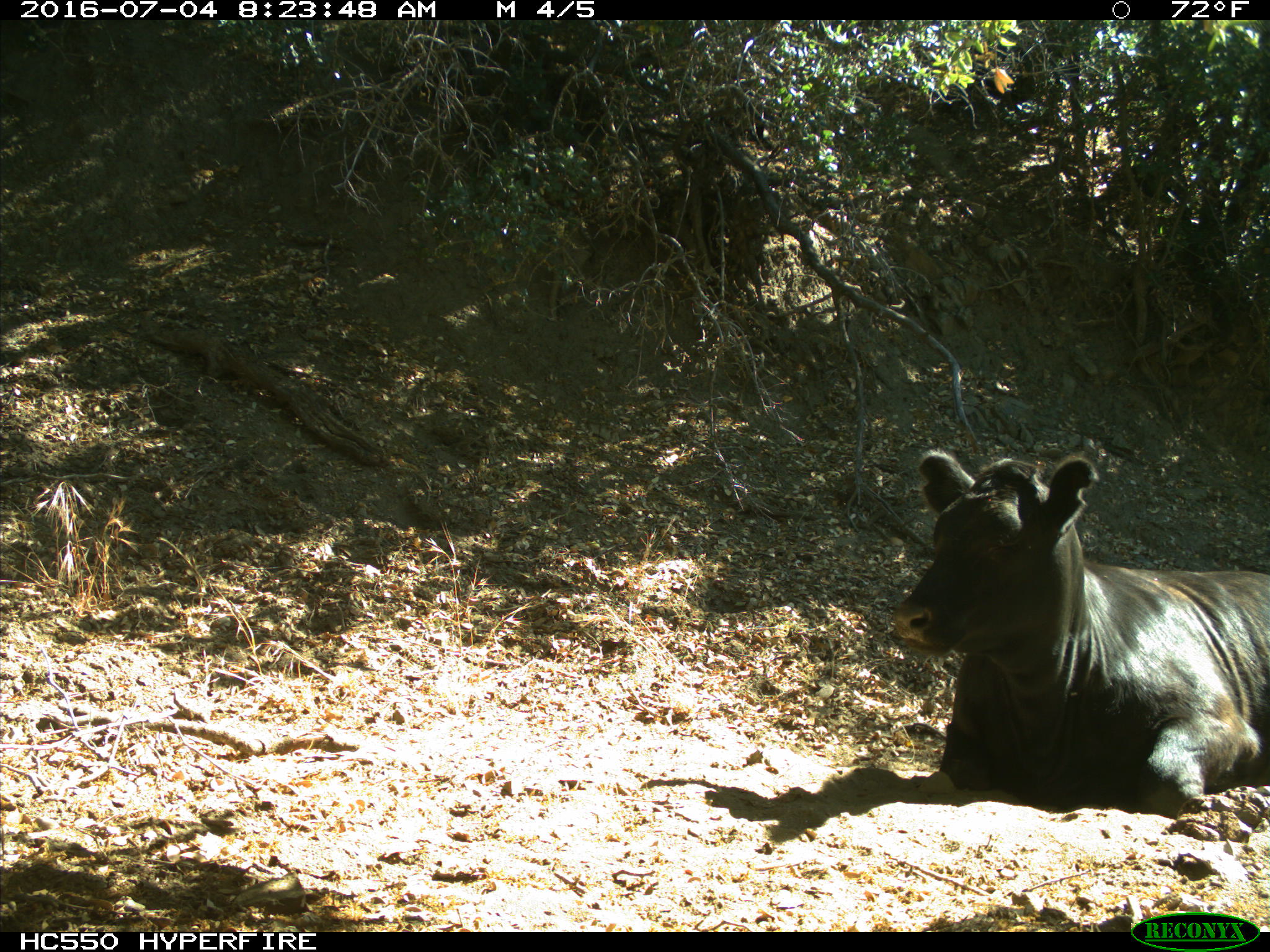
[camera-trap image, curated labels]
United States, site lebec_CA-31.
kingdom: Animalia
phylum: Chordata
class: Mammalia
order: Artiodactyla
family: Bovidae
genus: Bos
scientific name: Bos taurus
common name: domestic cow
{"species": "Bos taurus (domestic cow)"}